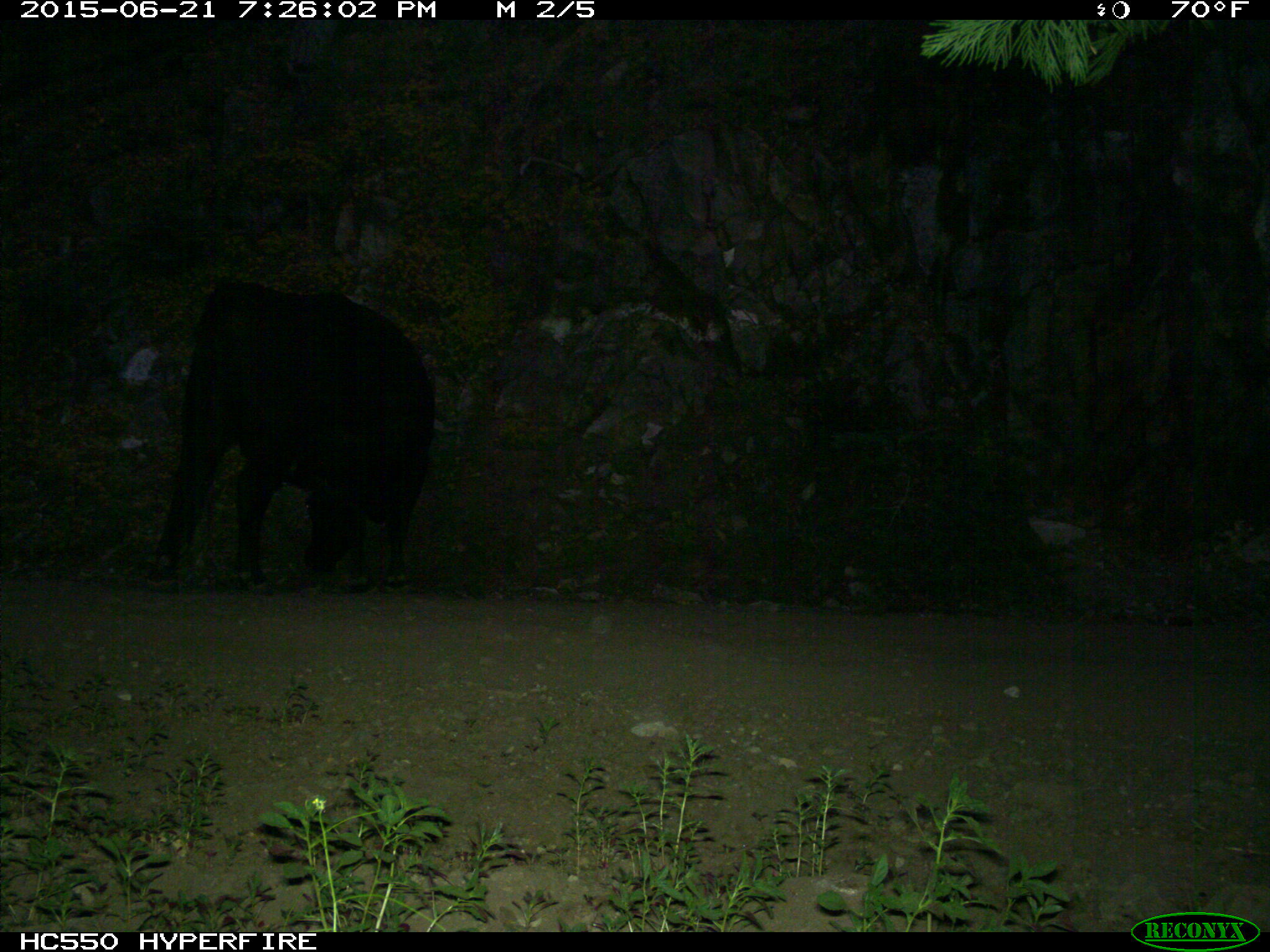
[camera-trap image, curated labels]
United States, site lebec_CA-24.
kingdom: Animalia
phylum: Chordata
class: Mammalia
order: Artiodactyla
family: Bovidae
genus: Bos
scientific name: Bos taurus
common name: domestic cow